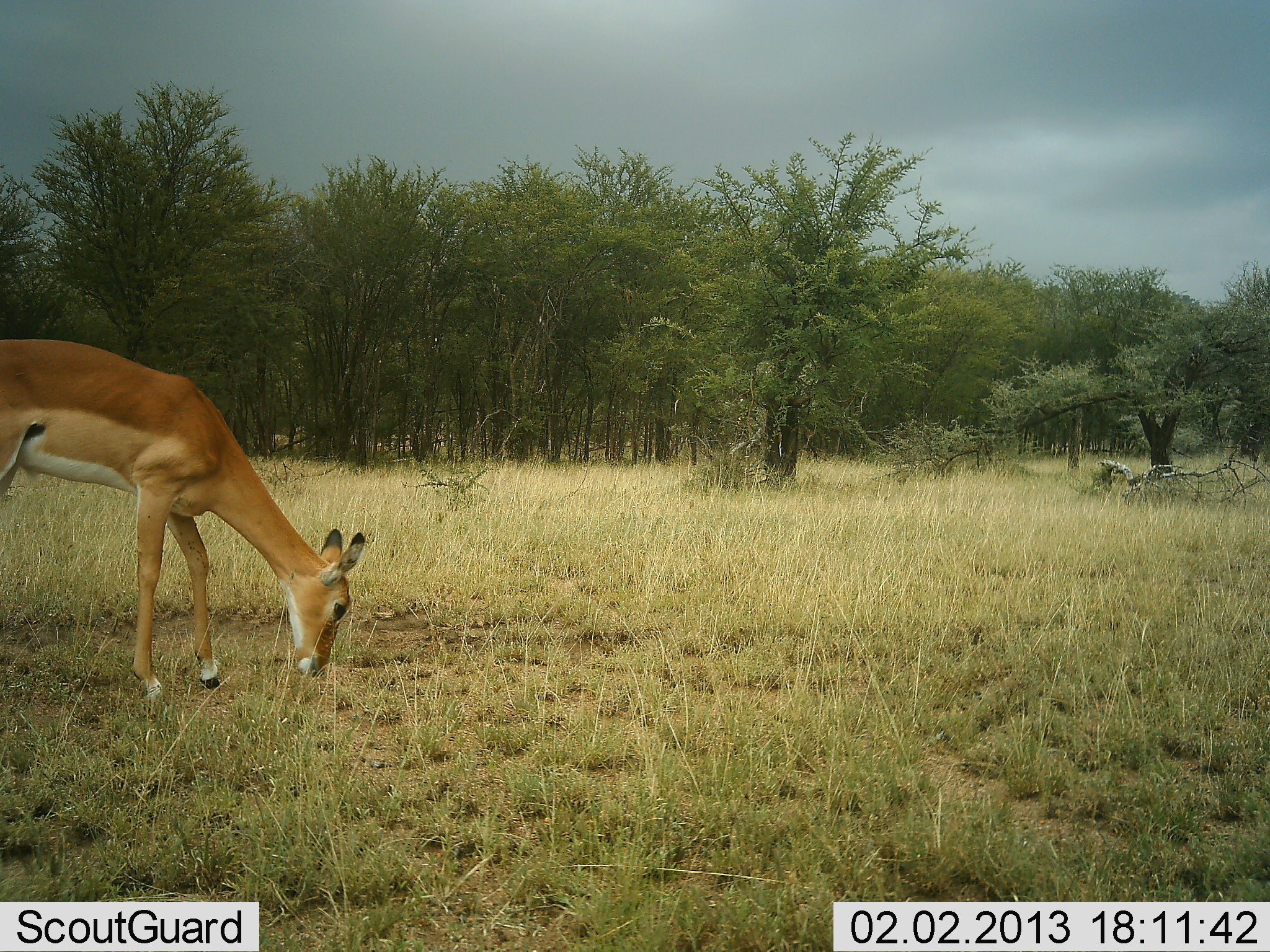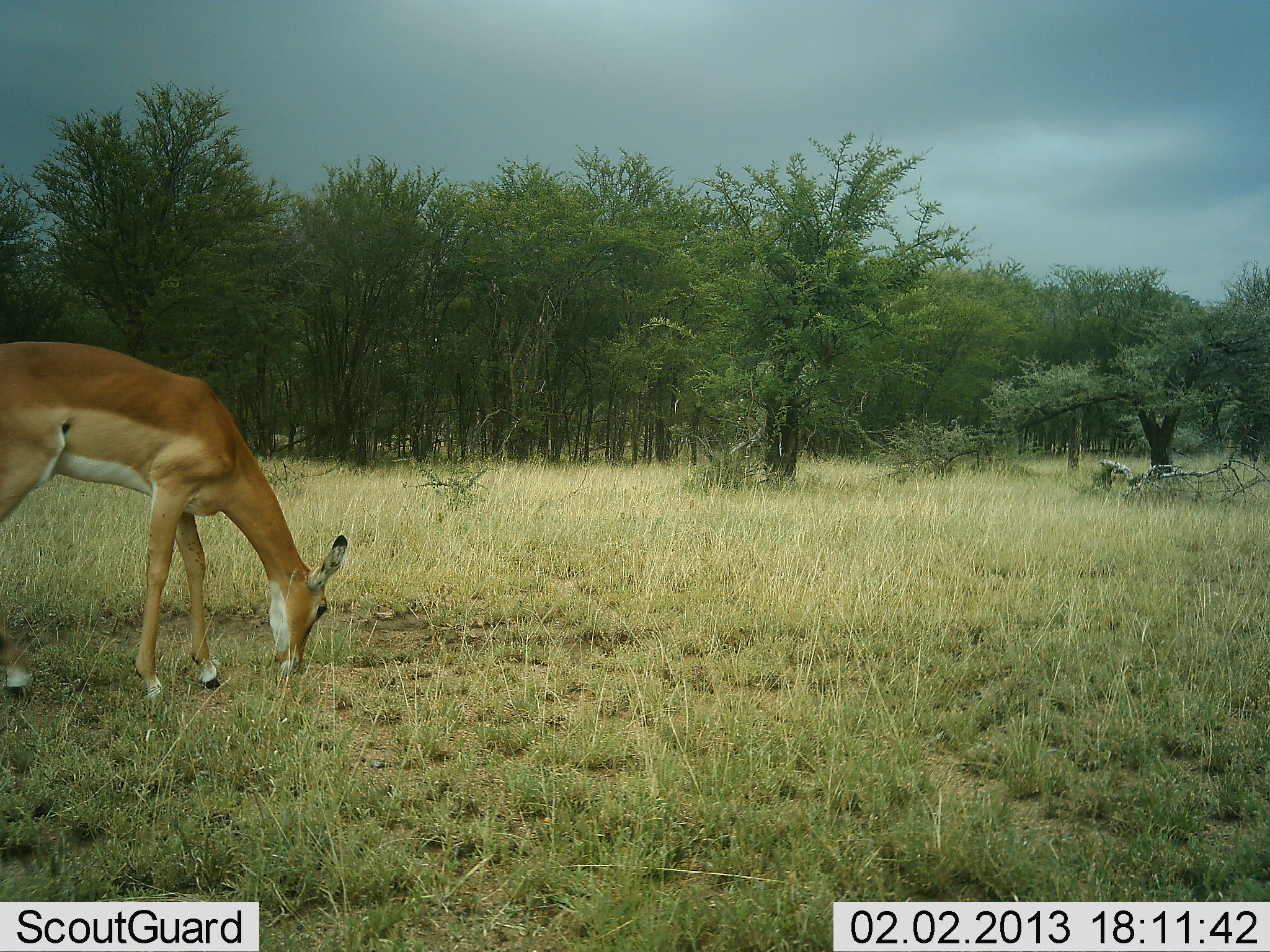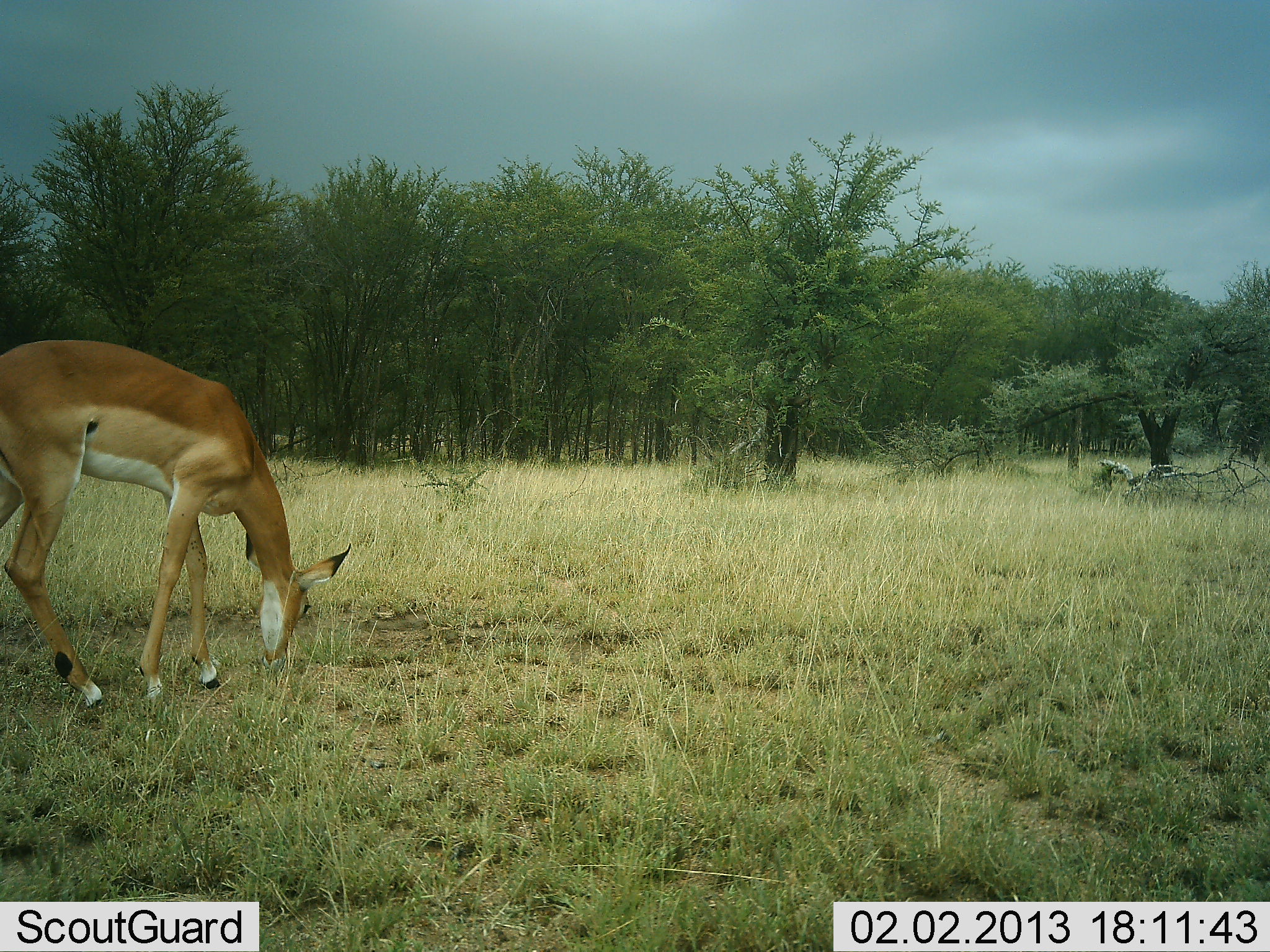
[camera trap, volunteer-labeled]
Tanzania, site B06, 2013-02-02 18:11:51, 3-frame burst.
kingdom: Animalia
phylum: Chordata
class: Mammalia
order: Artiodactyla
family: Bovidae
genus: Aepyceros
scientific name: Aepyceros melampus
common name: impala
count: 1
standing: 14%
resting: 0%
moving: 5%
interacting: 0%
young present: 0%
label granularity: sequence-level